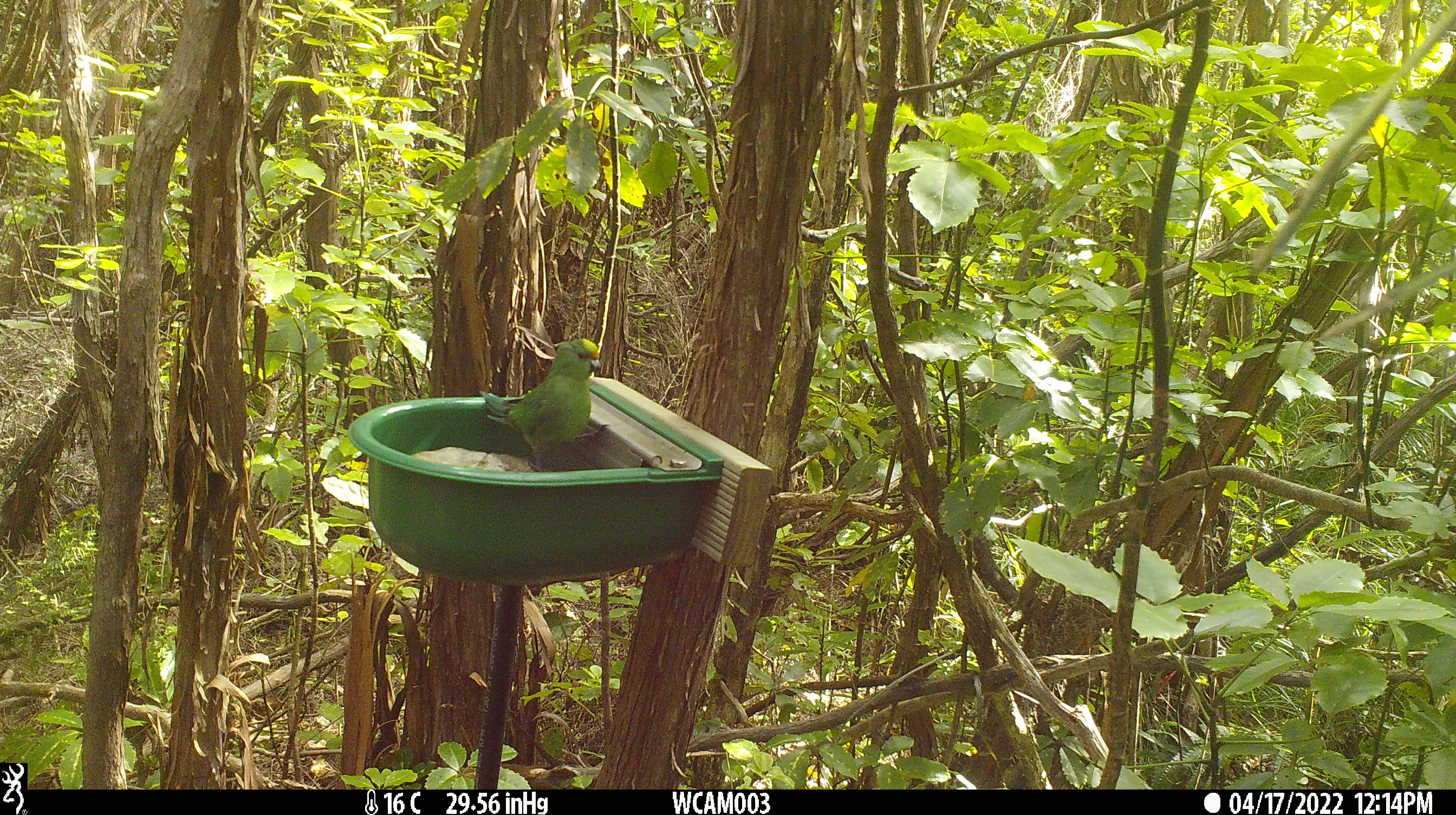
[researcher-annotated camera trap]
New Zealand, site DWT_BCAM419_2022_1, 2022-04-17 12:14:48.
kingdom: Animalia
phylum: Chordata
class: Aves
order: Psittaciformes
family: Psittaculidae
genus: Cyanoramphus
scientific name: Cyanoramphus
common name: parakeet